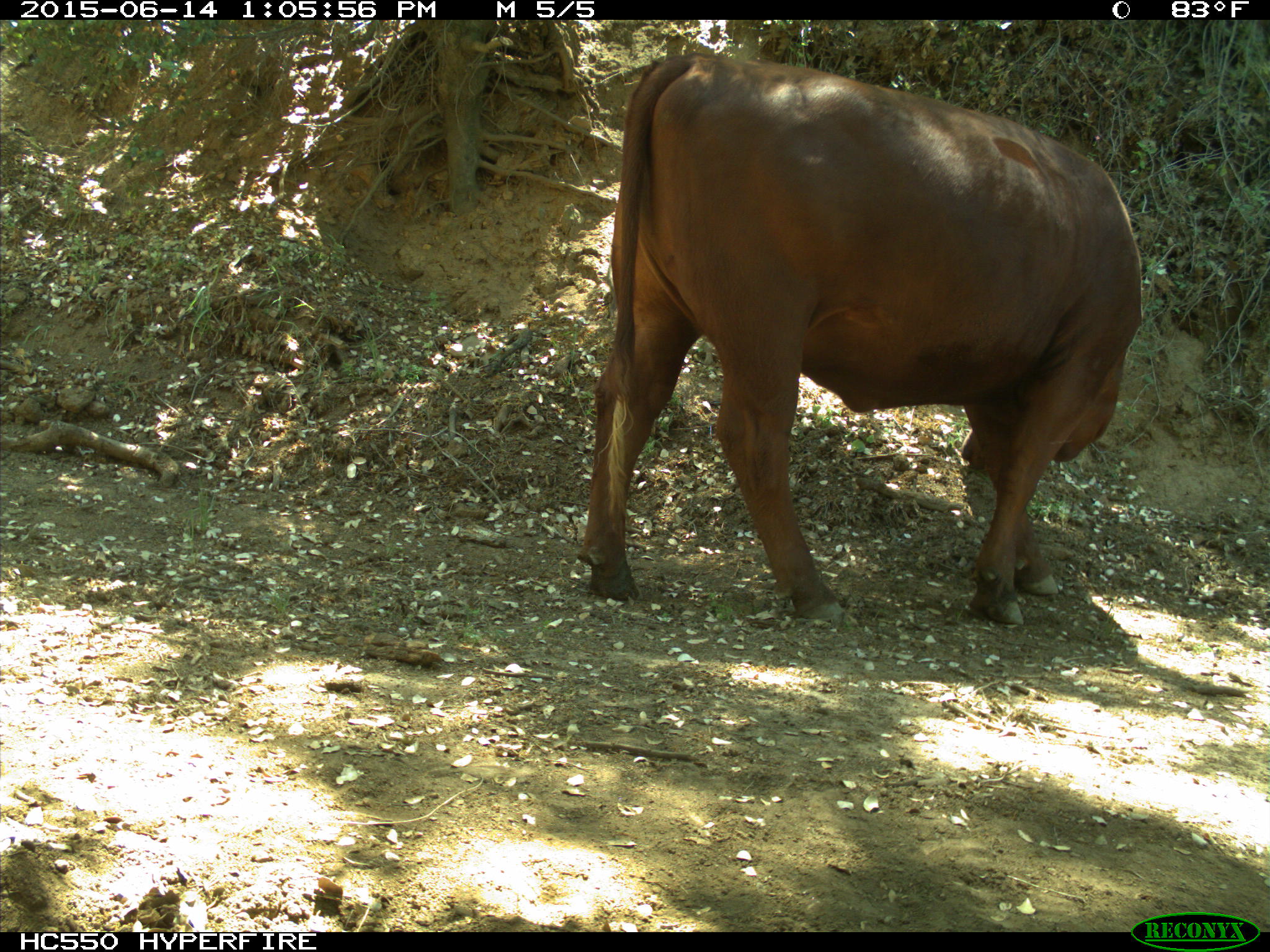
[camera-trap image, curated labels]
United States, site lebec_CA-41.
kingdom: Animalia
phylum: Chordata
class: Mammalia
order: Artiodactyla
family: Bovidae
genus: Bos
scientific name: Bos taurus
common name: domestic cow